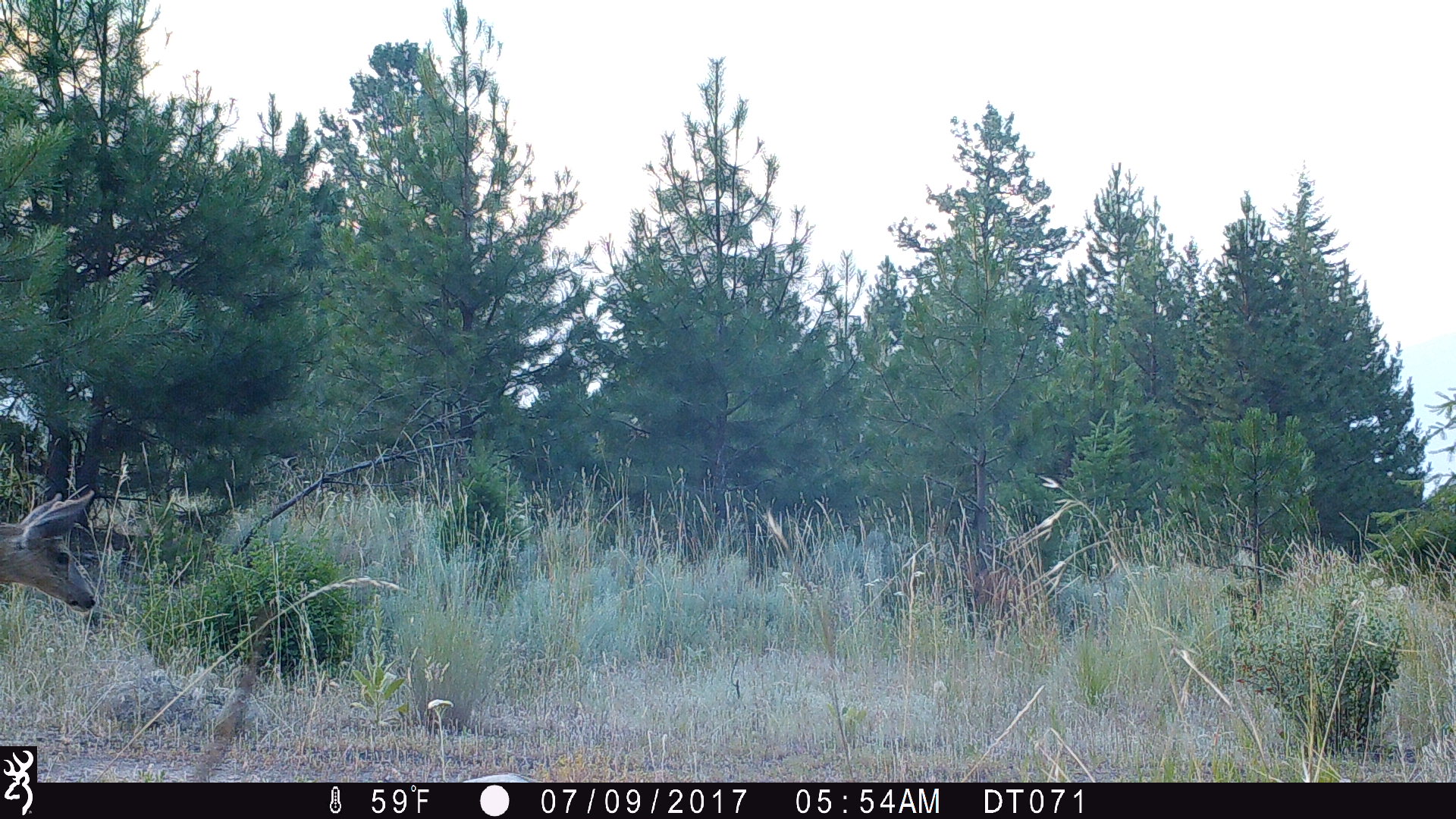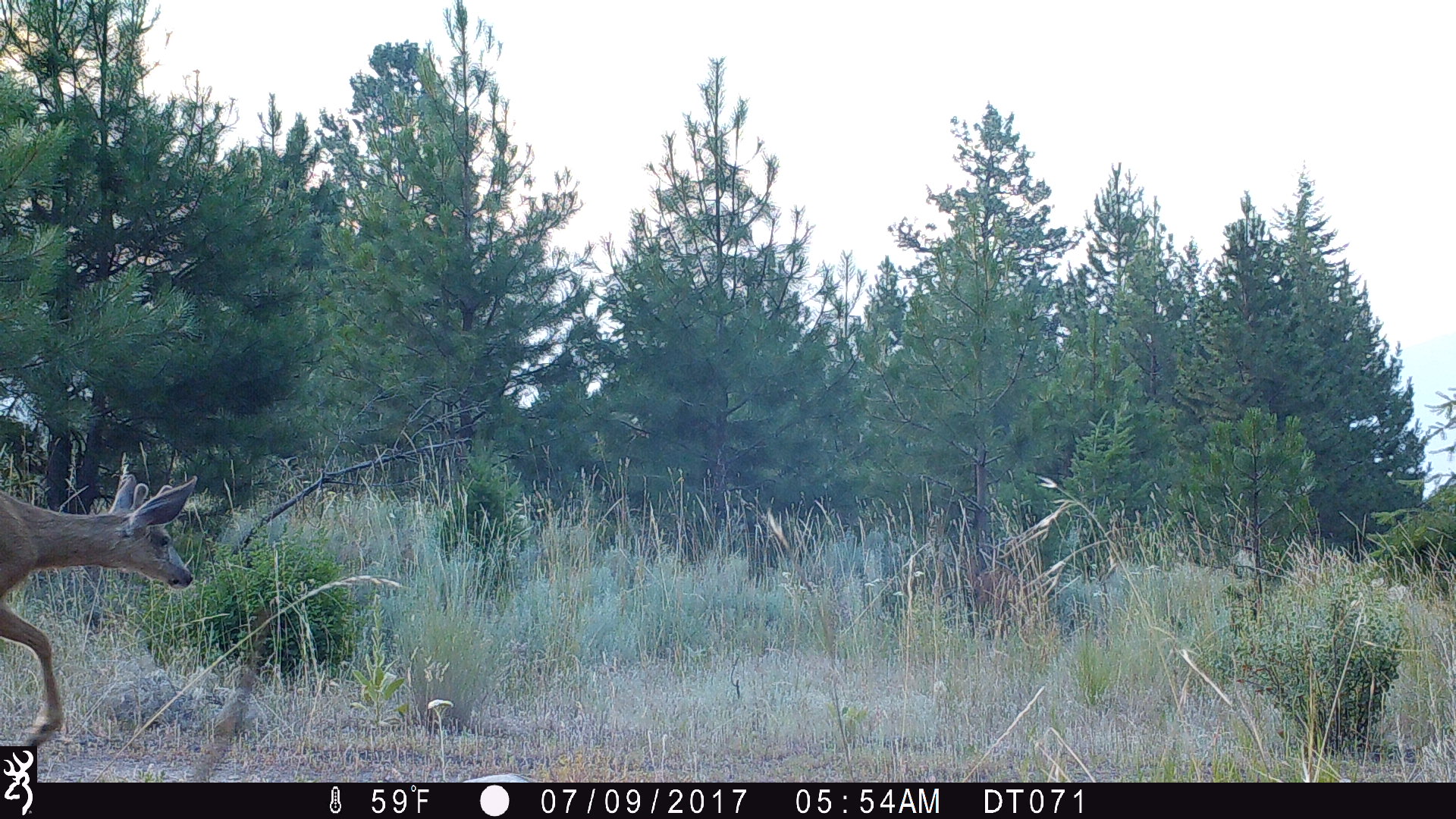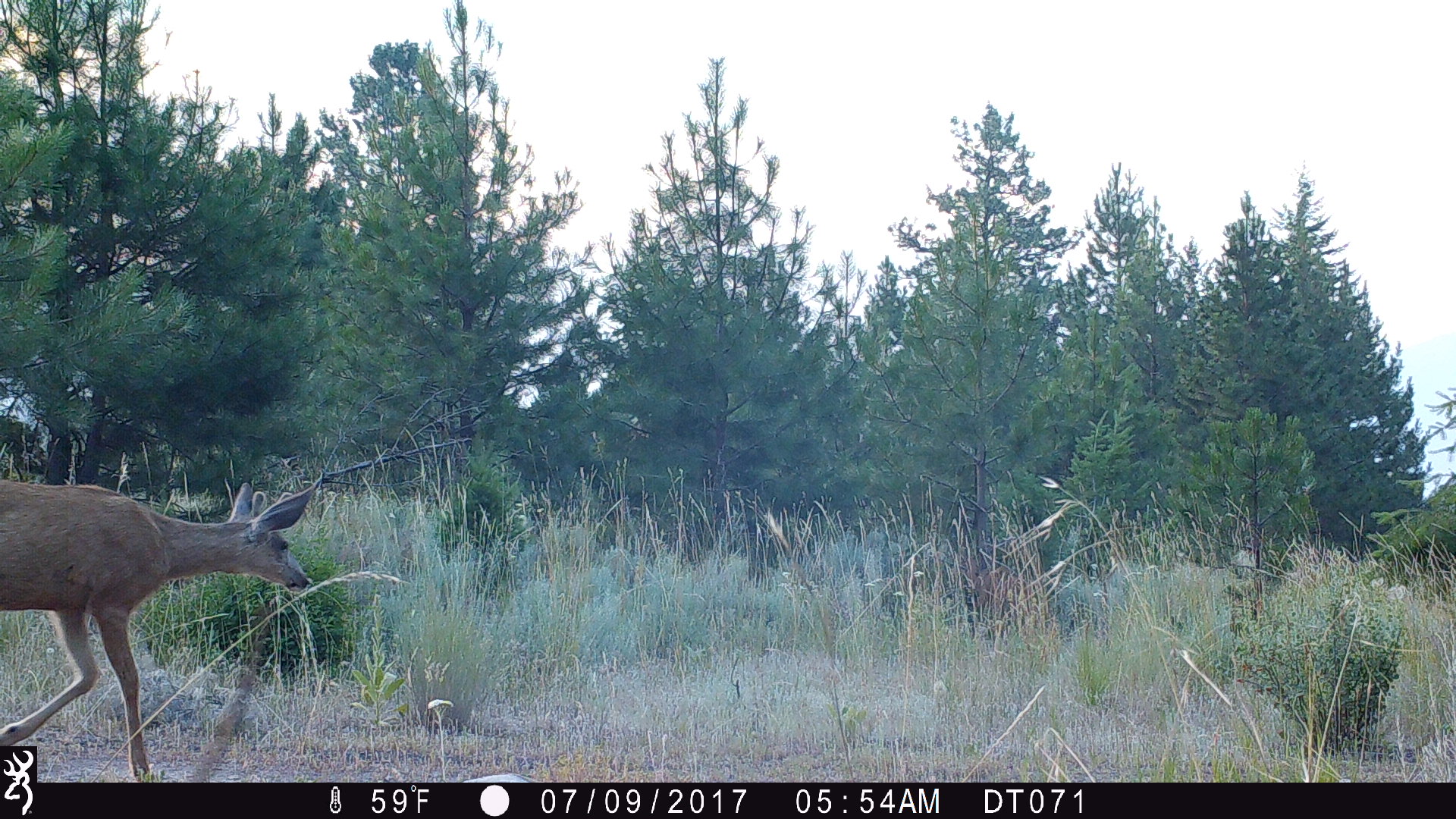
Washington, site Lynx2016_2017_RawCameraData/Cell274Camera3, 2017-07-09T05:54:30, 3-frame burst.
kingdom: Animalia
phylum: Chordata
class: Mammalia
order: Artiodactyla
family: Cervidae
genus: Odocoileus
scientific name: Odocoileus hemionus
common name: mule deer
Odocoileus hemionus (mule deer). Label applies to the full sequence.